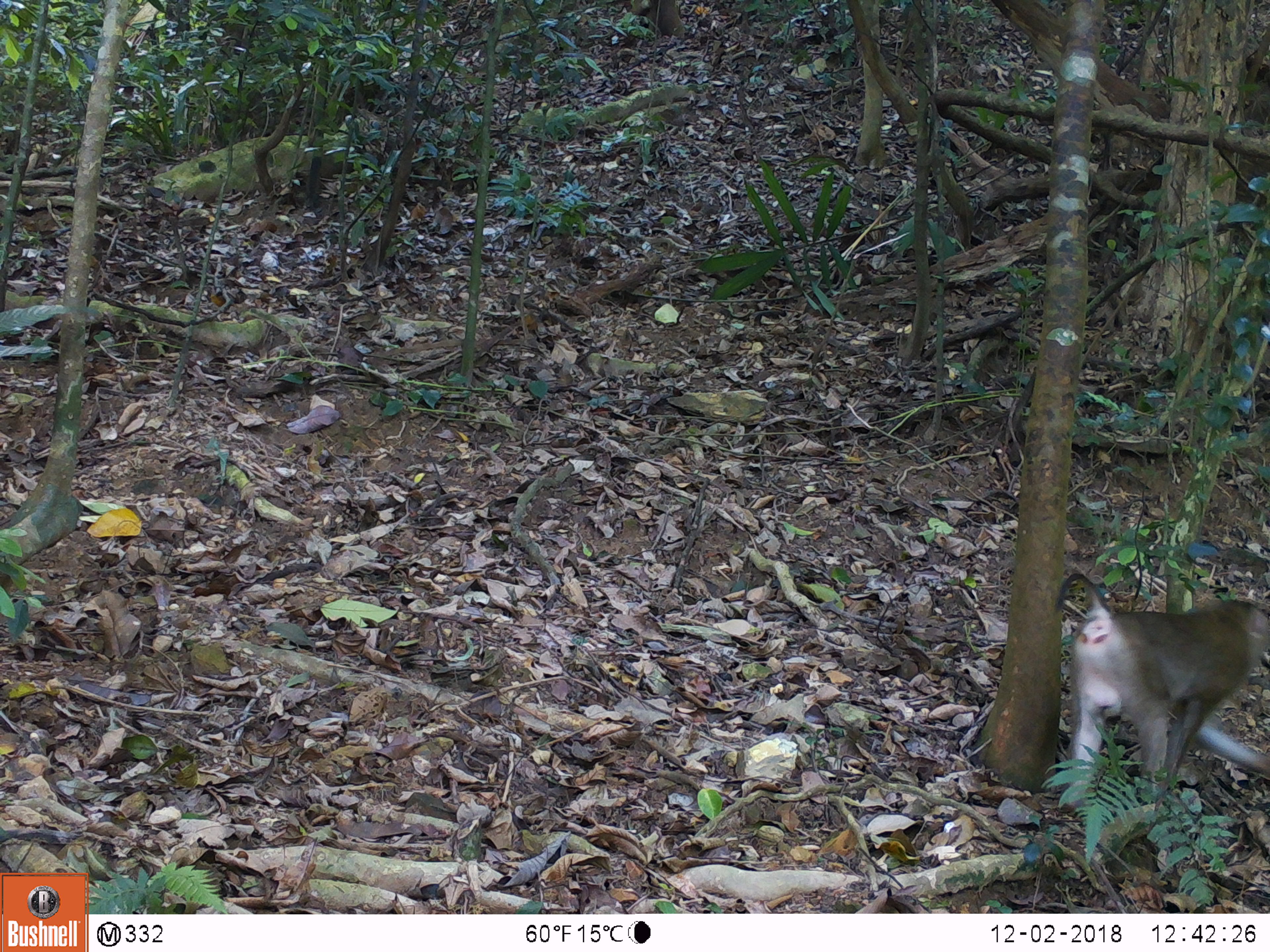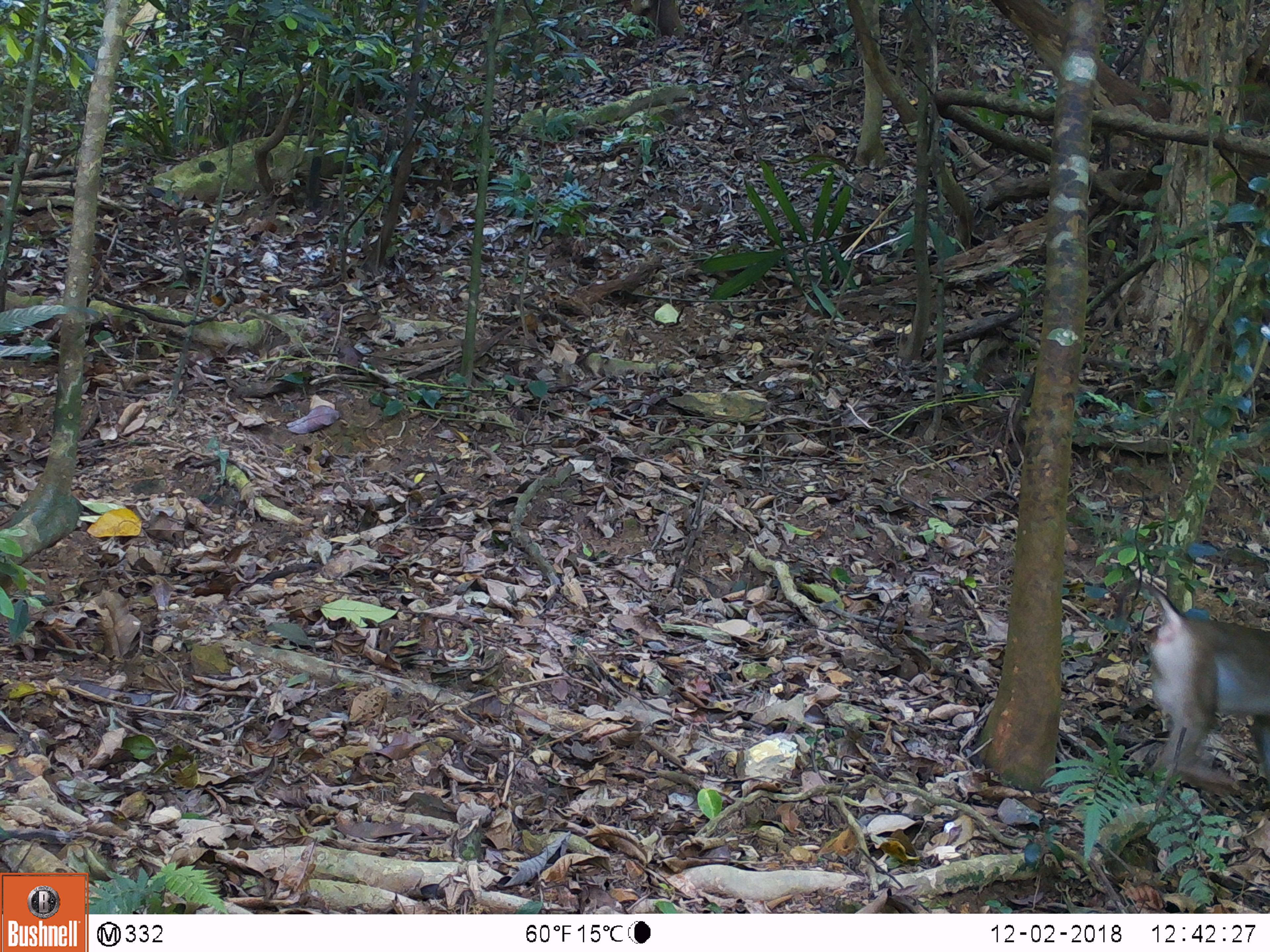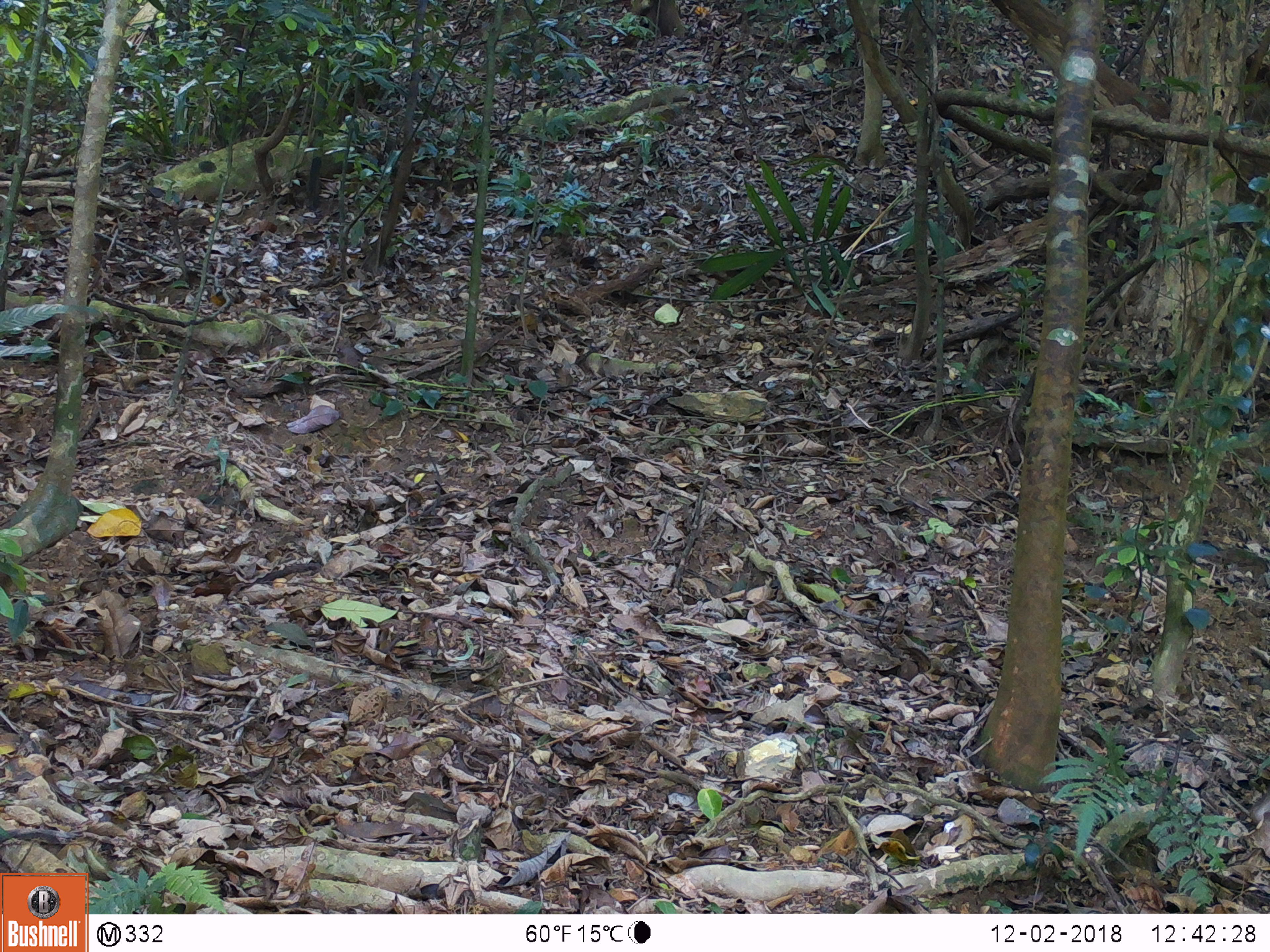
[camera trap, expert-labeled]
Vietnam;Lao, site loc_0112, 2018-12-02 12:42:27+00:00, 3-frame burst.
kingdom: Animalia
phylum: Chordata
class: Mammalia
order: Primates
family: Cercopithecidae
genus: Macaca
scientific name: Macaca nemestrina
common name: pig-tailed macaque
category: pig tailed macaque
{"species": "pig tailed macaque (pig-tailed macaque) (Macaca nemestrina)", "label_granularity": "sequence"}